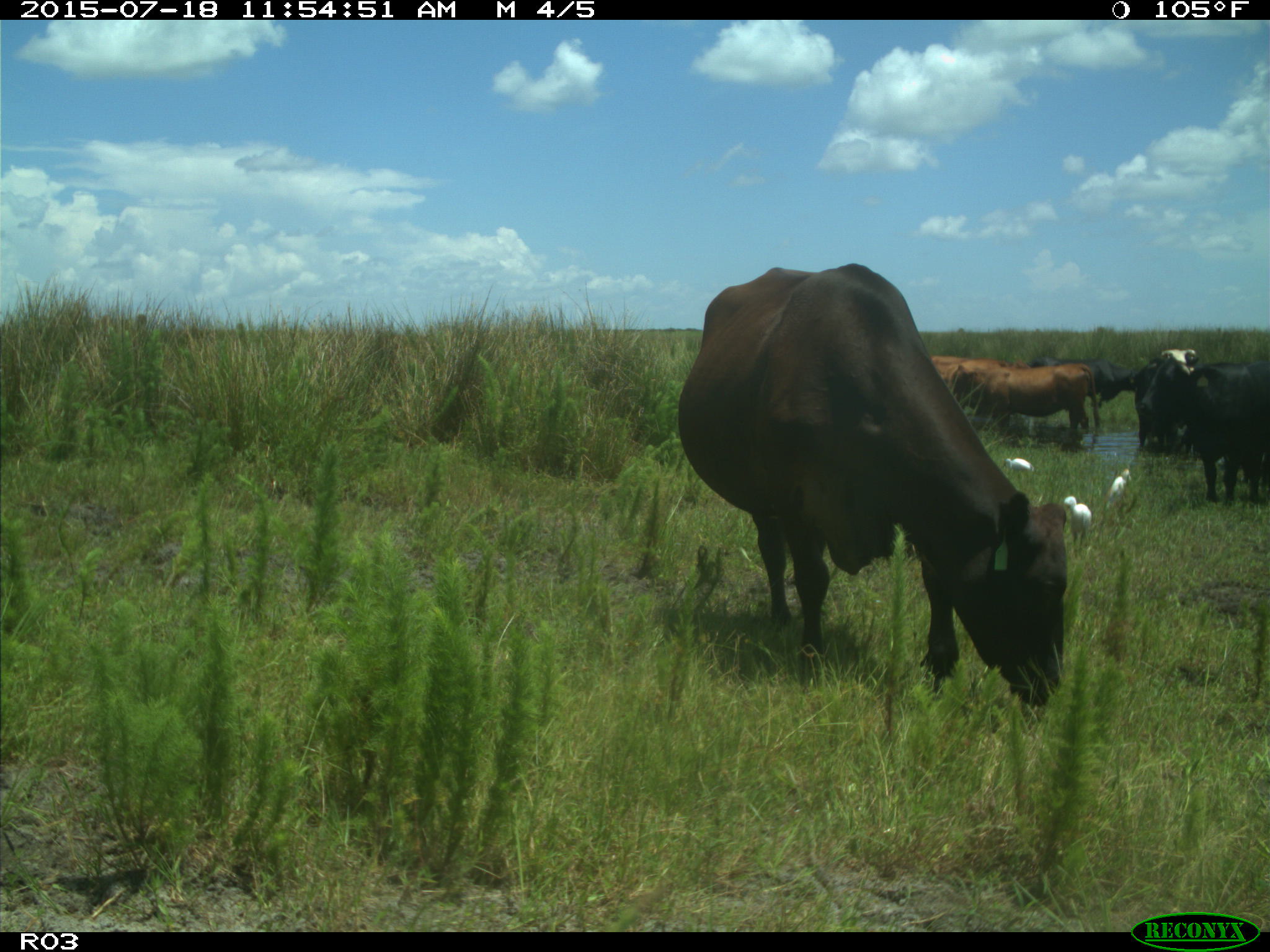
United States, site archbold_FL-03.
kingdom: Animalia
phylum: Chordata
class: Mammalia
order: Artiodactyla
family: Bovidae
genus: Bos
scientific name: Bos taurus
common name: domestic cow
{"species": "Bos taurus (domestic cow)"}